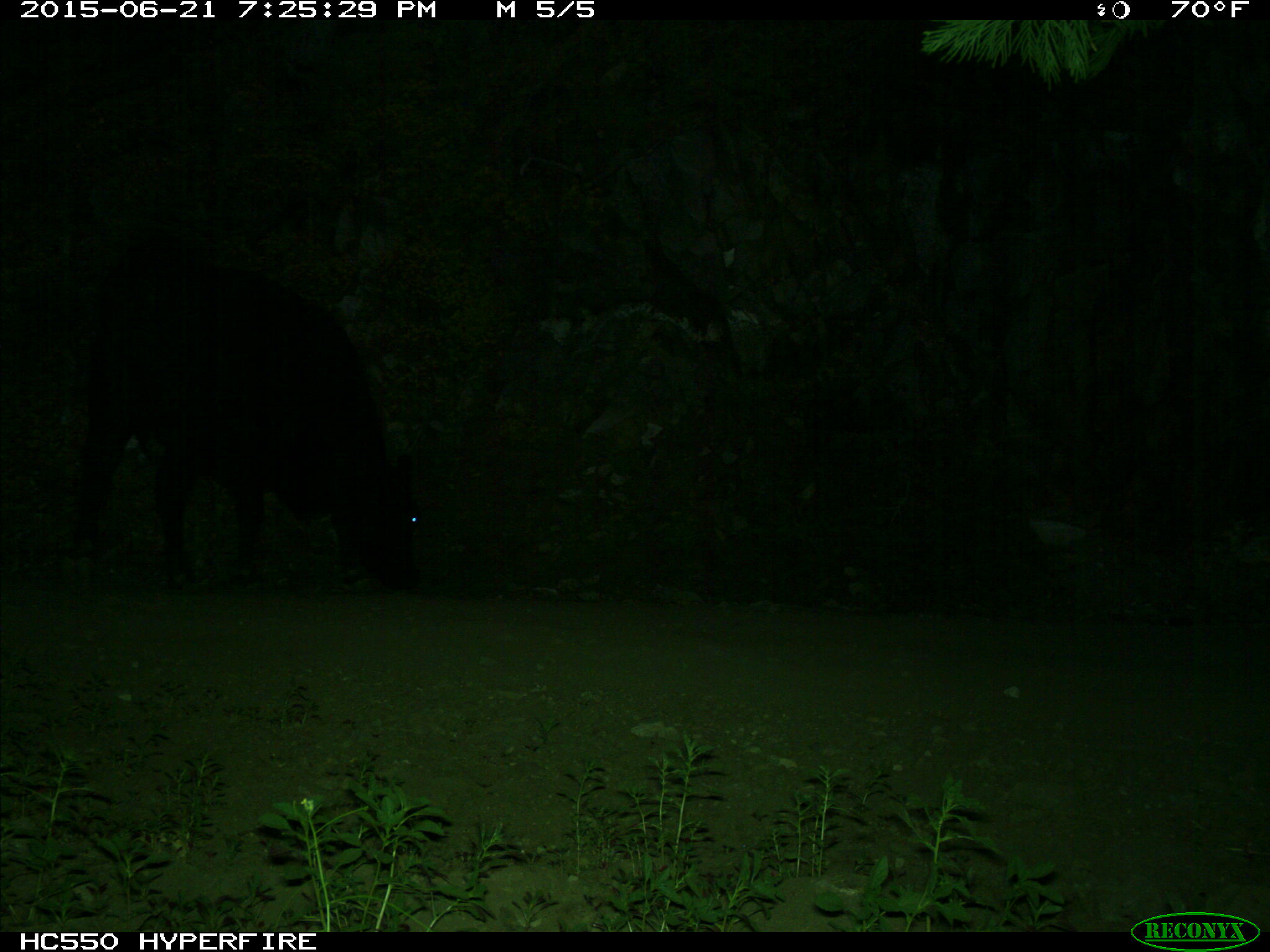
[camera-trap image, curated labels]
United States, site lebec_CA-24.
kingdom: Animalia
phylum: Chordata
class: Mammalia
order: Artiodactyla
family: Bovidae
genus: Bos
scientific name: Bos taurus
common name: domestic cow